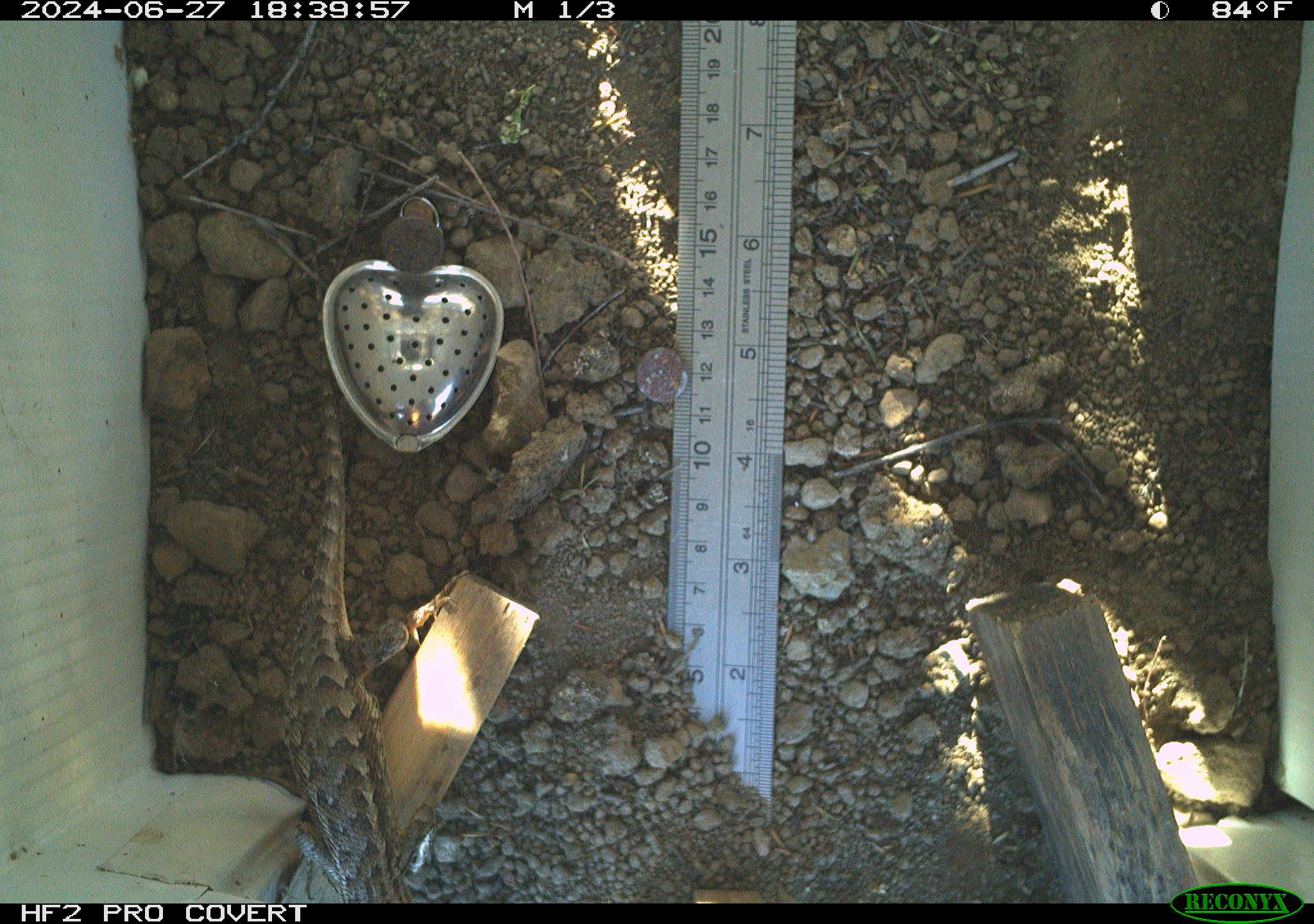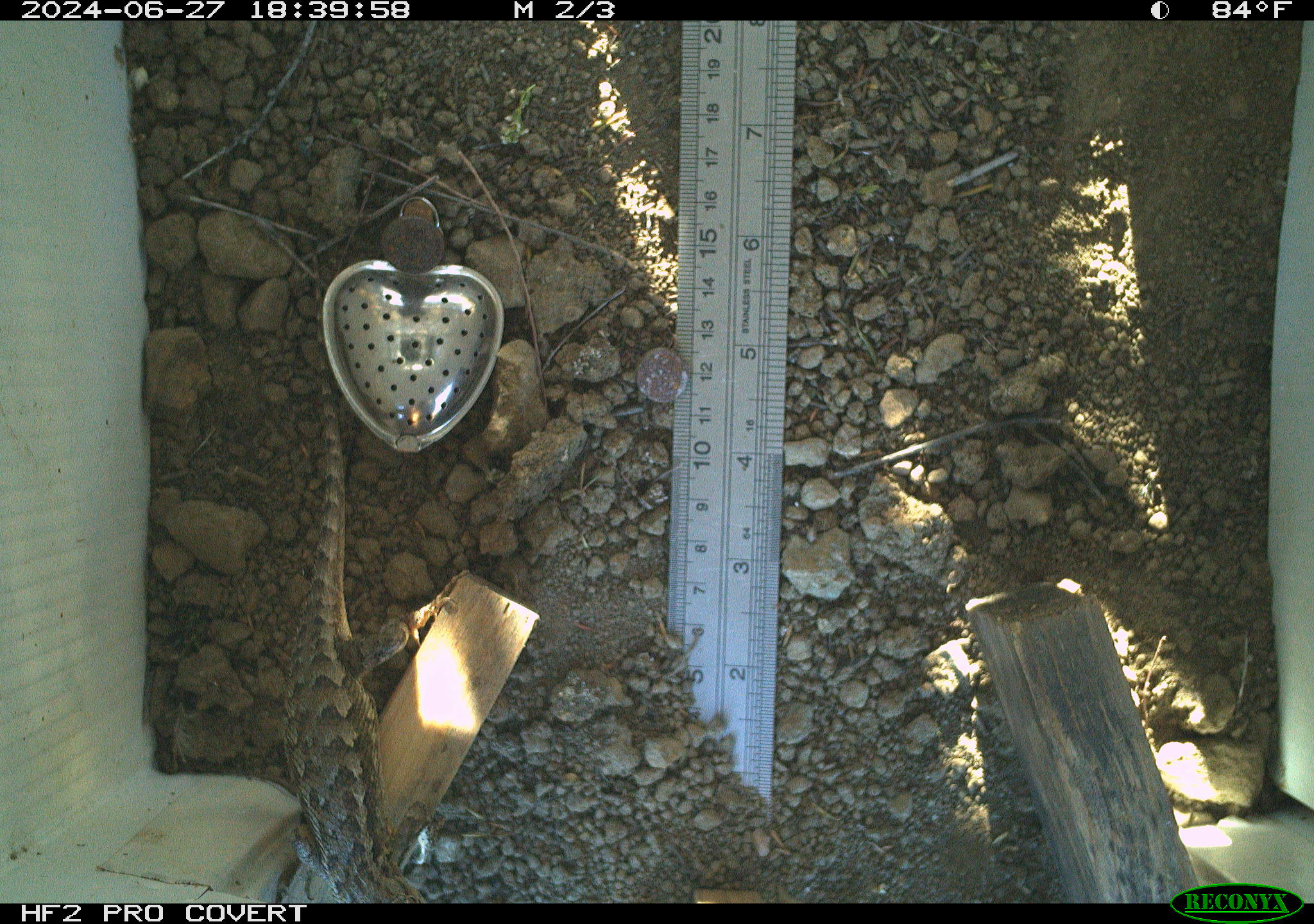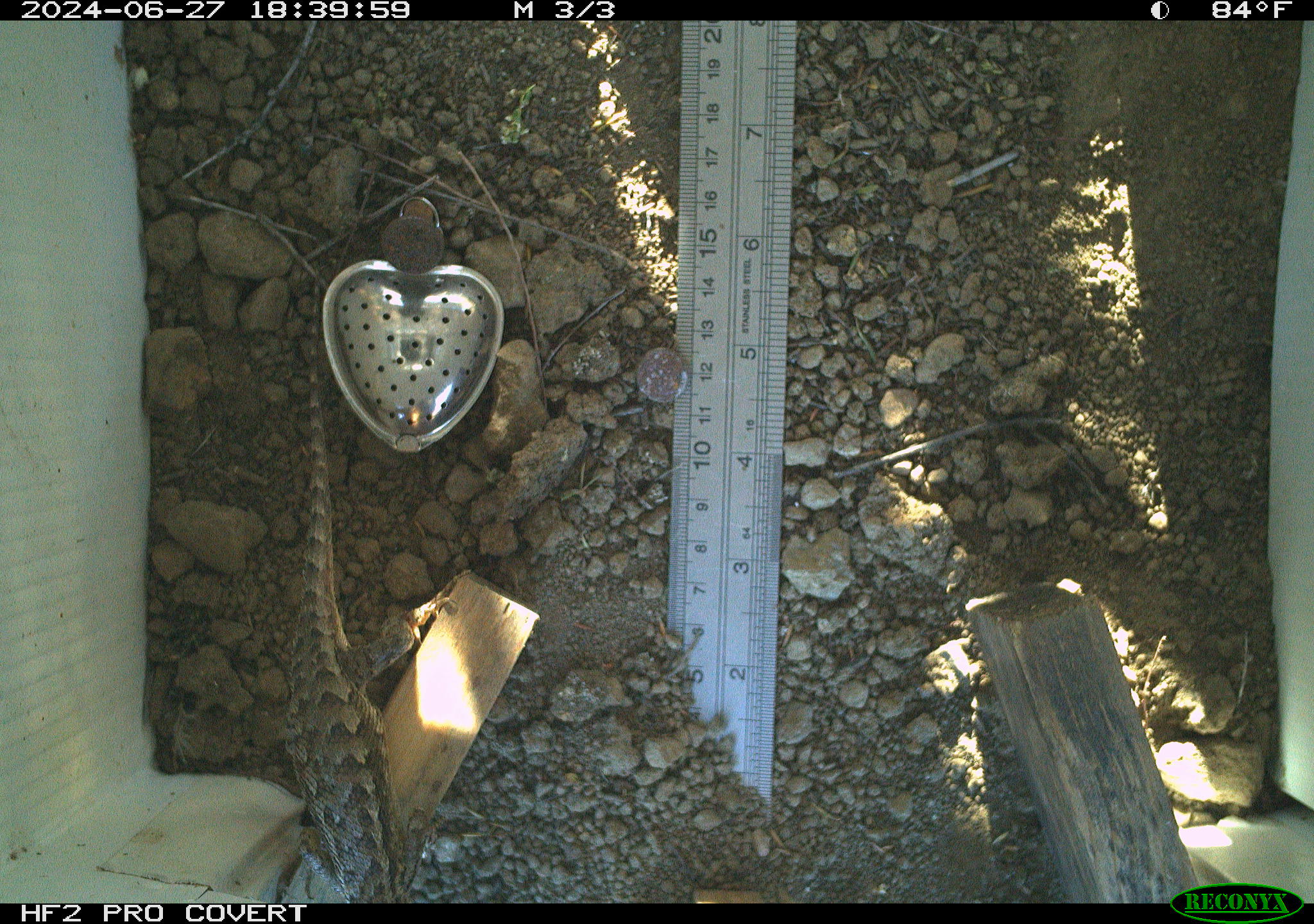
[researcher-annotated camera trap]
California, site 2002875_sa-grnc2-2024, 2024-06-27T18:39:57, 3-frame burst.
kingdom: Animalia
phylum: Chordata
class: Reptilia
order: Squamata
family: Phrynosomatidae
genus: Sceloporus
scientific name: Sceloporus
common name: spiny lizards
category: sceloporus species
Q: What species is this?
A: Sceloporus species (spiny lizards) (Sceloporus).